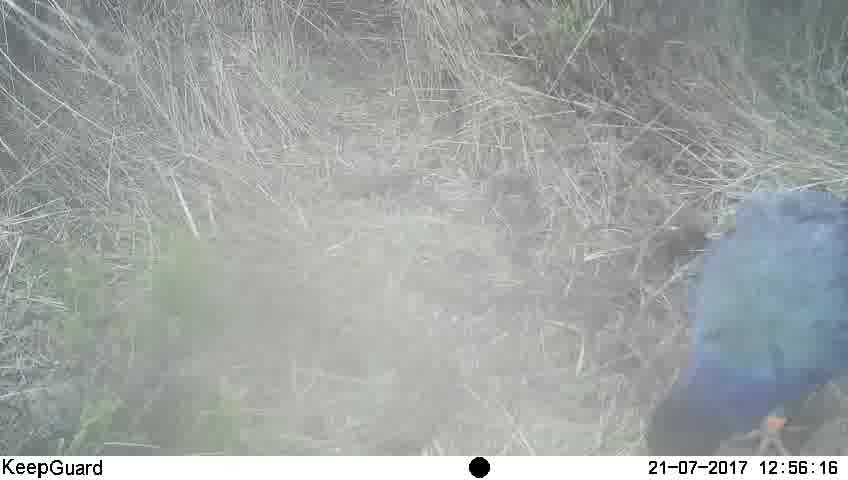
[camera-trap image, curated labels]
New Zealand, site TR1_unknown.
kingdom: Animalia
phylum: Chordata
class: Aves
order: Gruiformes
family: Rallidae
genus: Porphyrio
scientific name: Porphyrio mantelli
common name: takahe